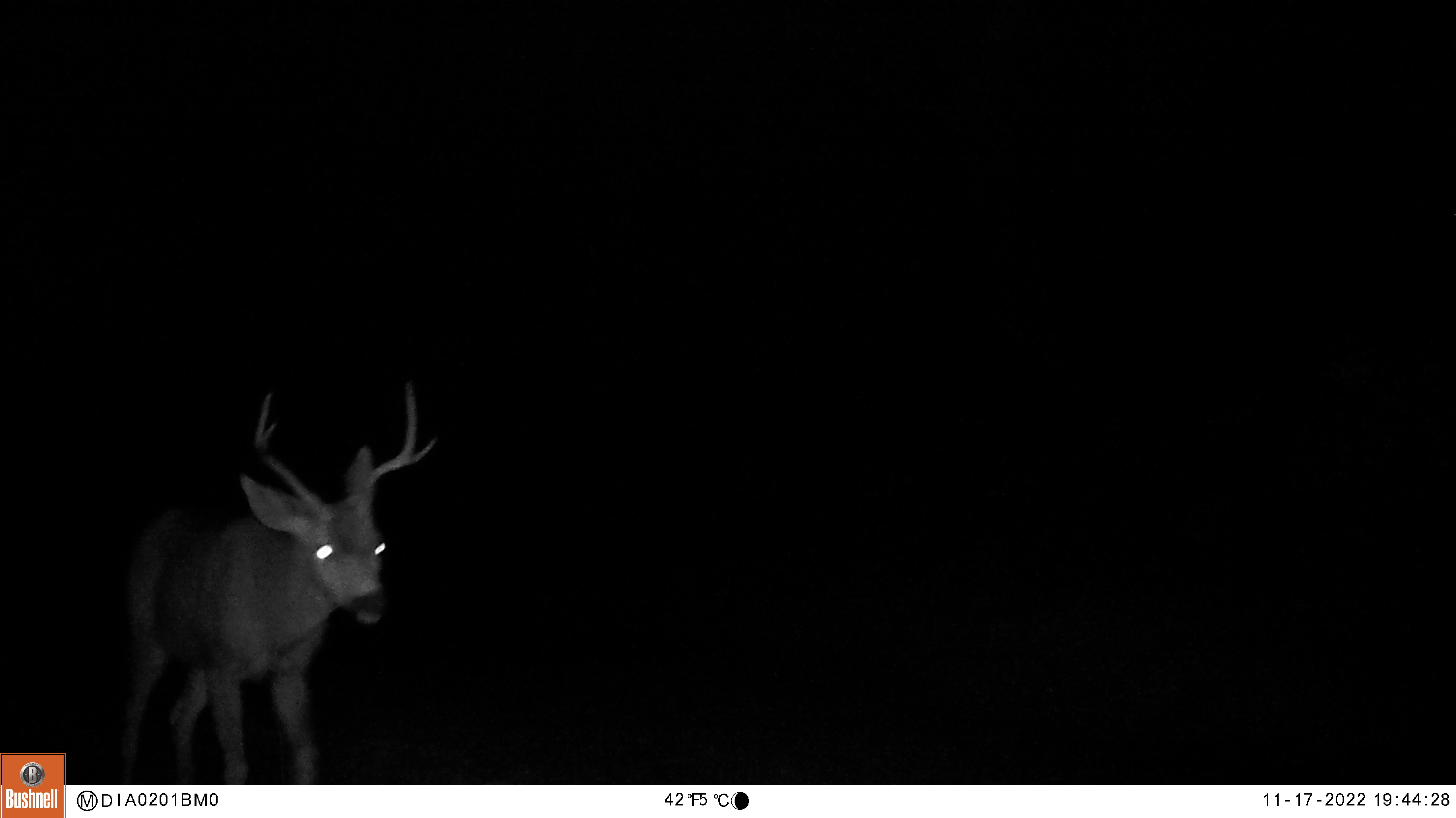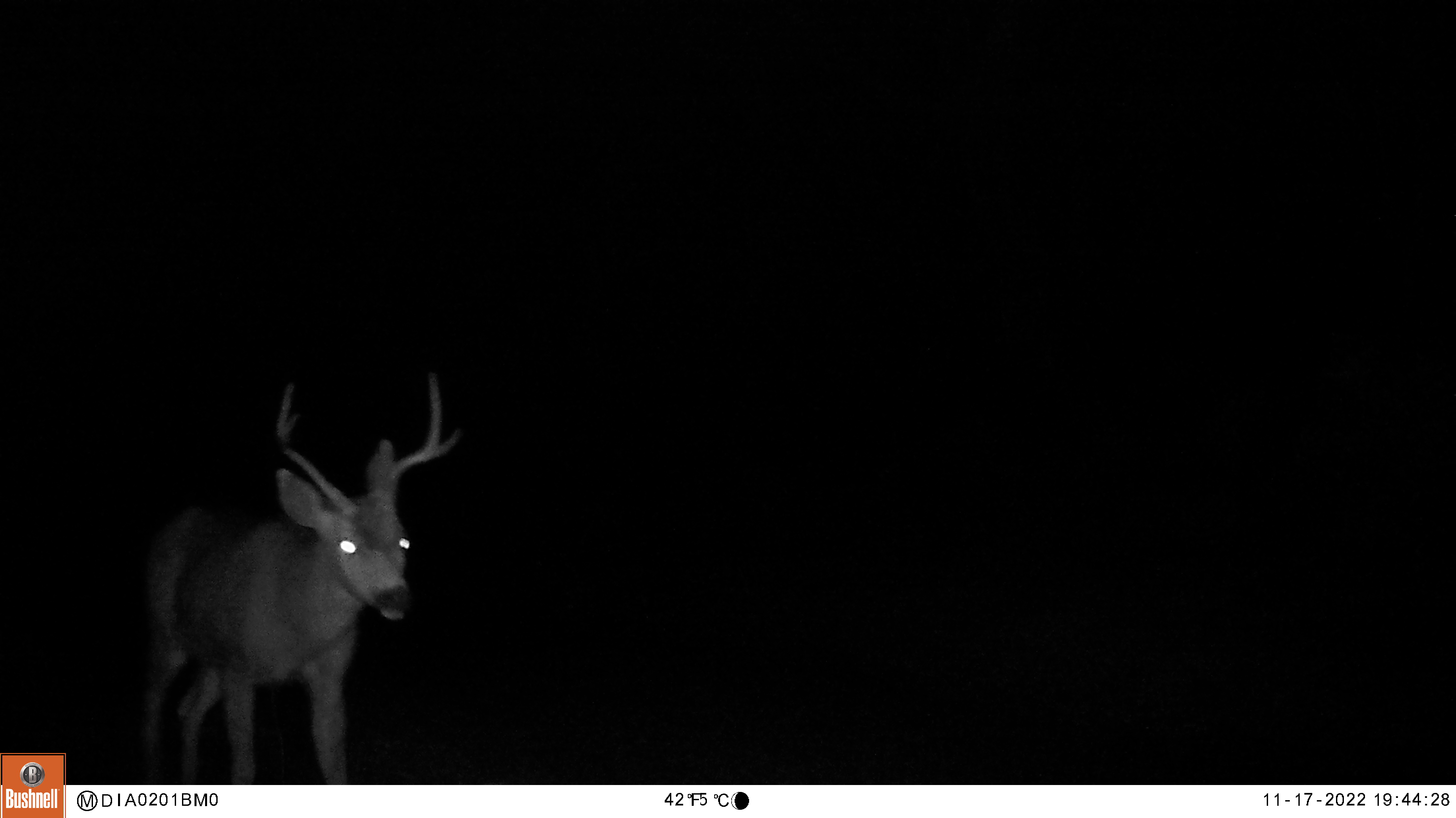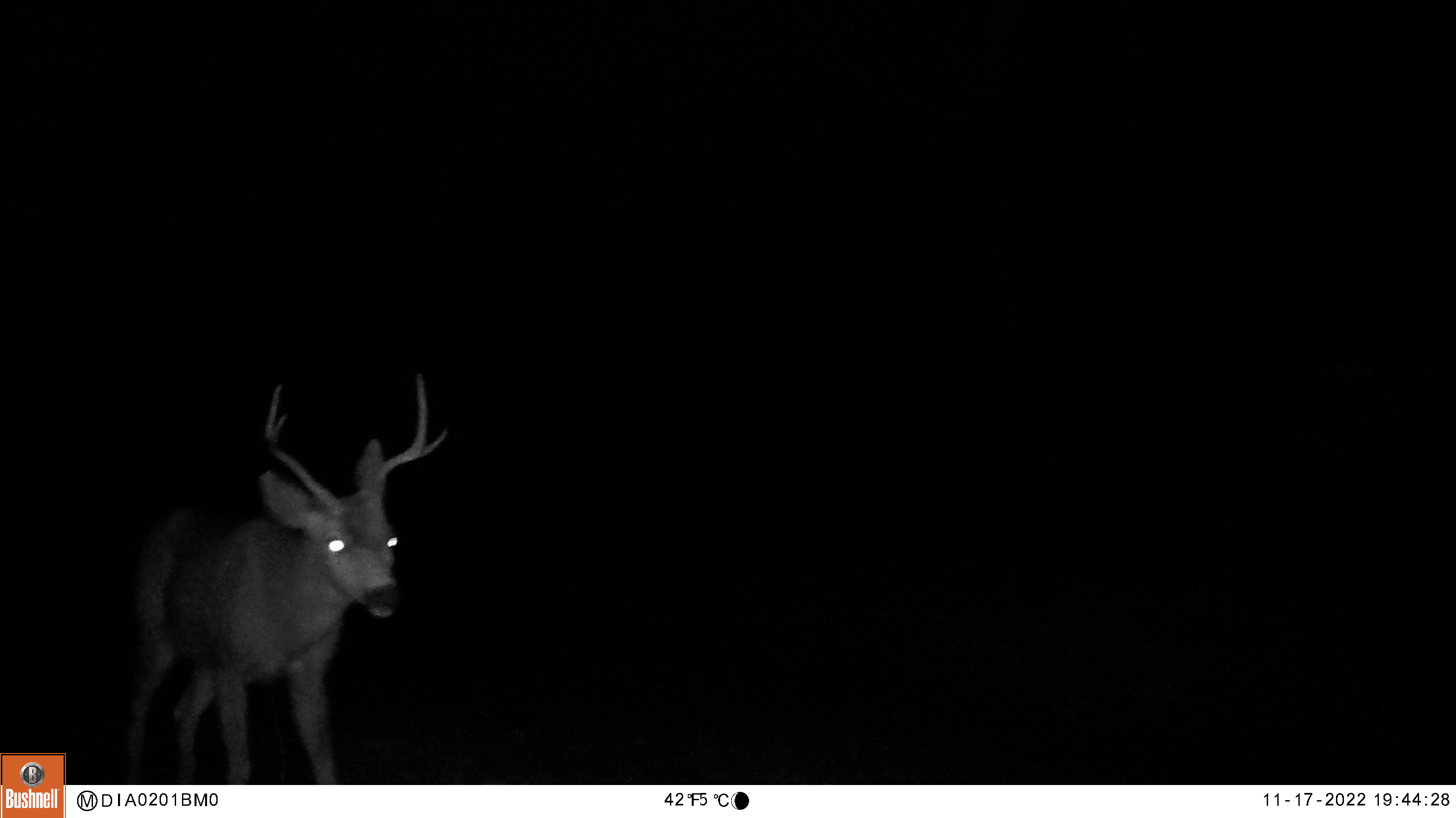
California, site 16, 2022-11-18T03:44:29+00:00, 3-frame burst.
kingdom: Animalia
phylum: Chordata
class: Mammalia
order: Artiodactyla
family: Cervidae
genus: Odocoileus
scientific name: Odocoileus hemionus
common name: mule deer